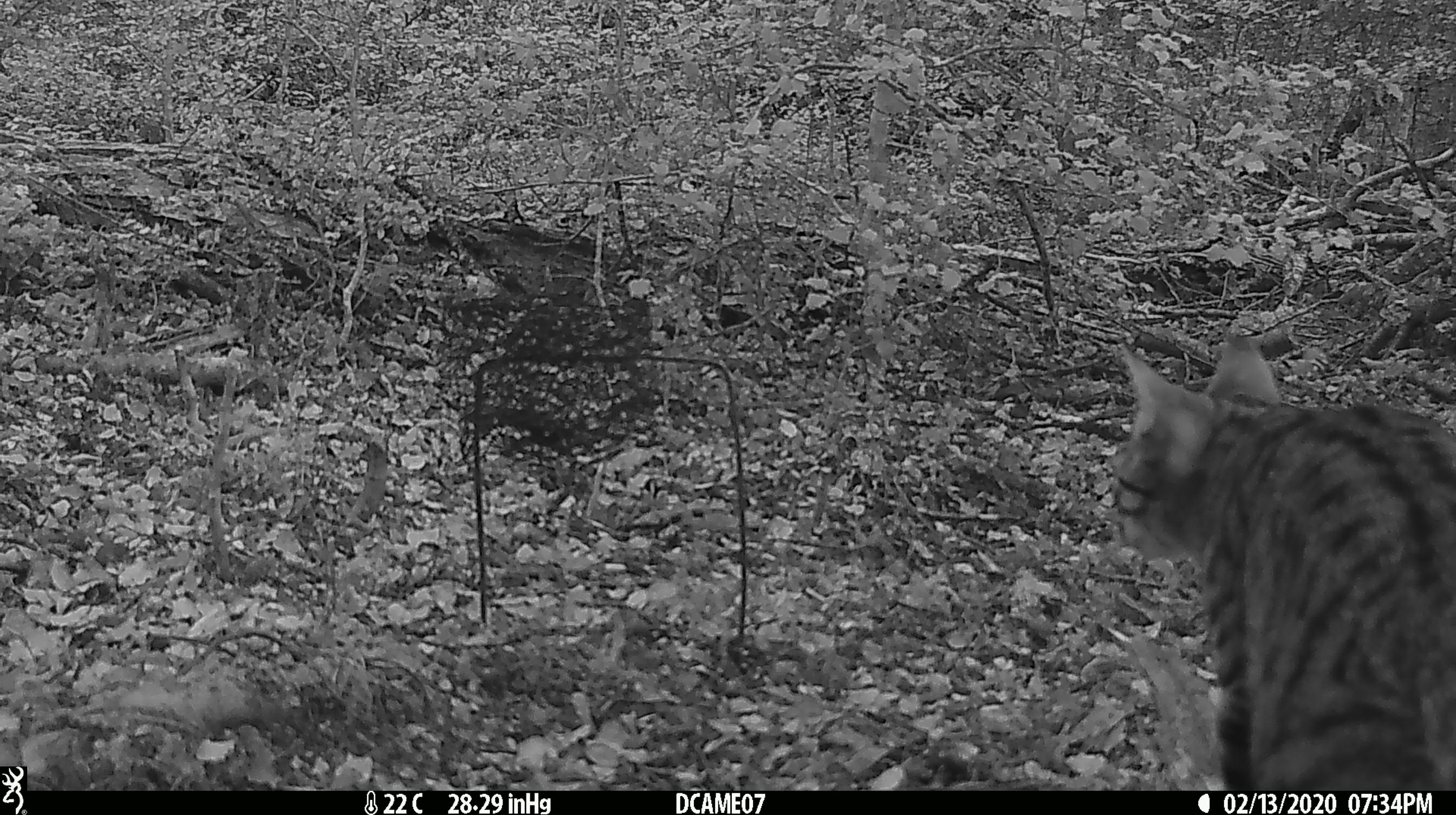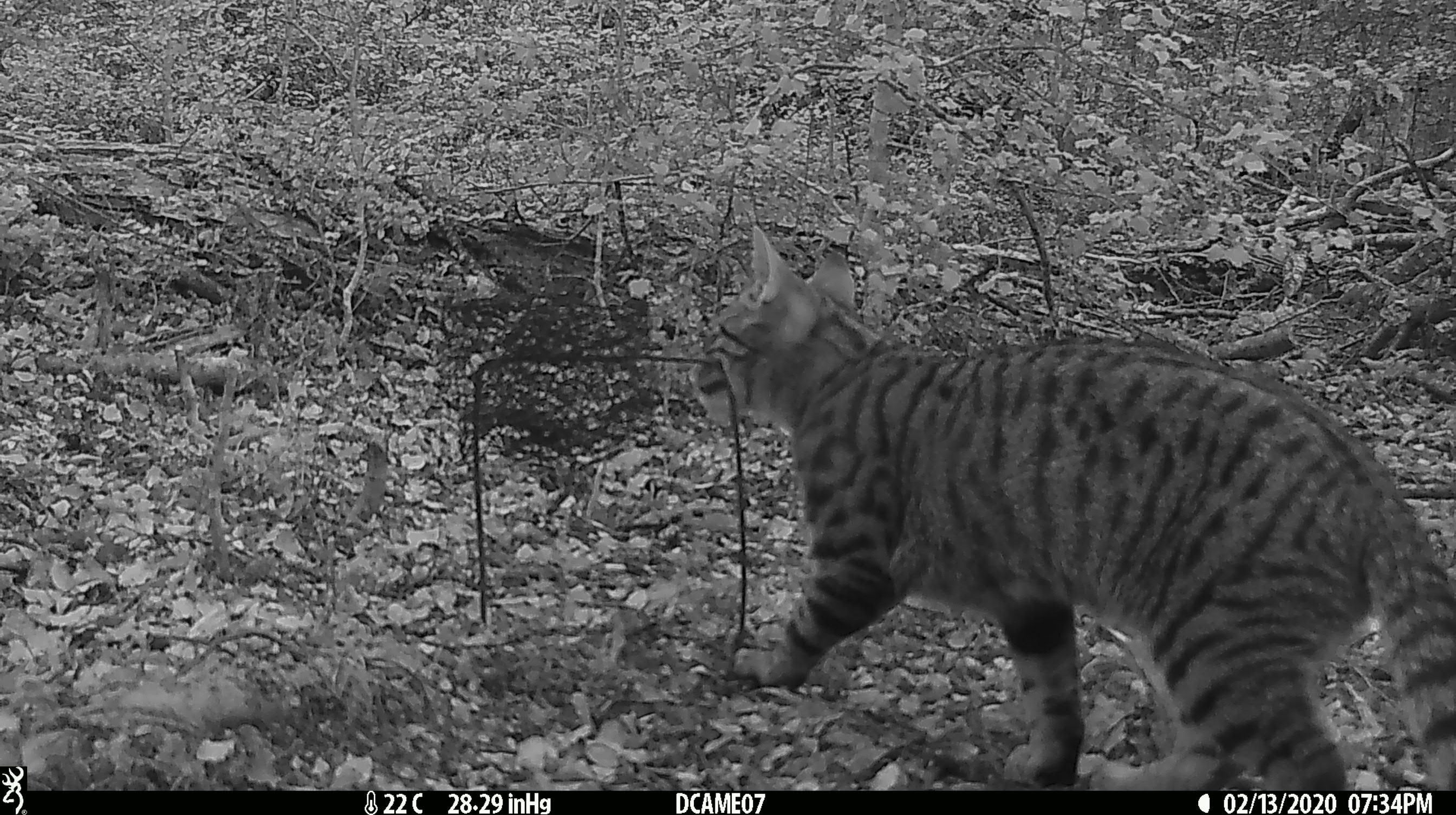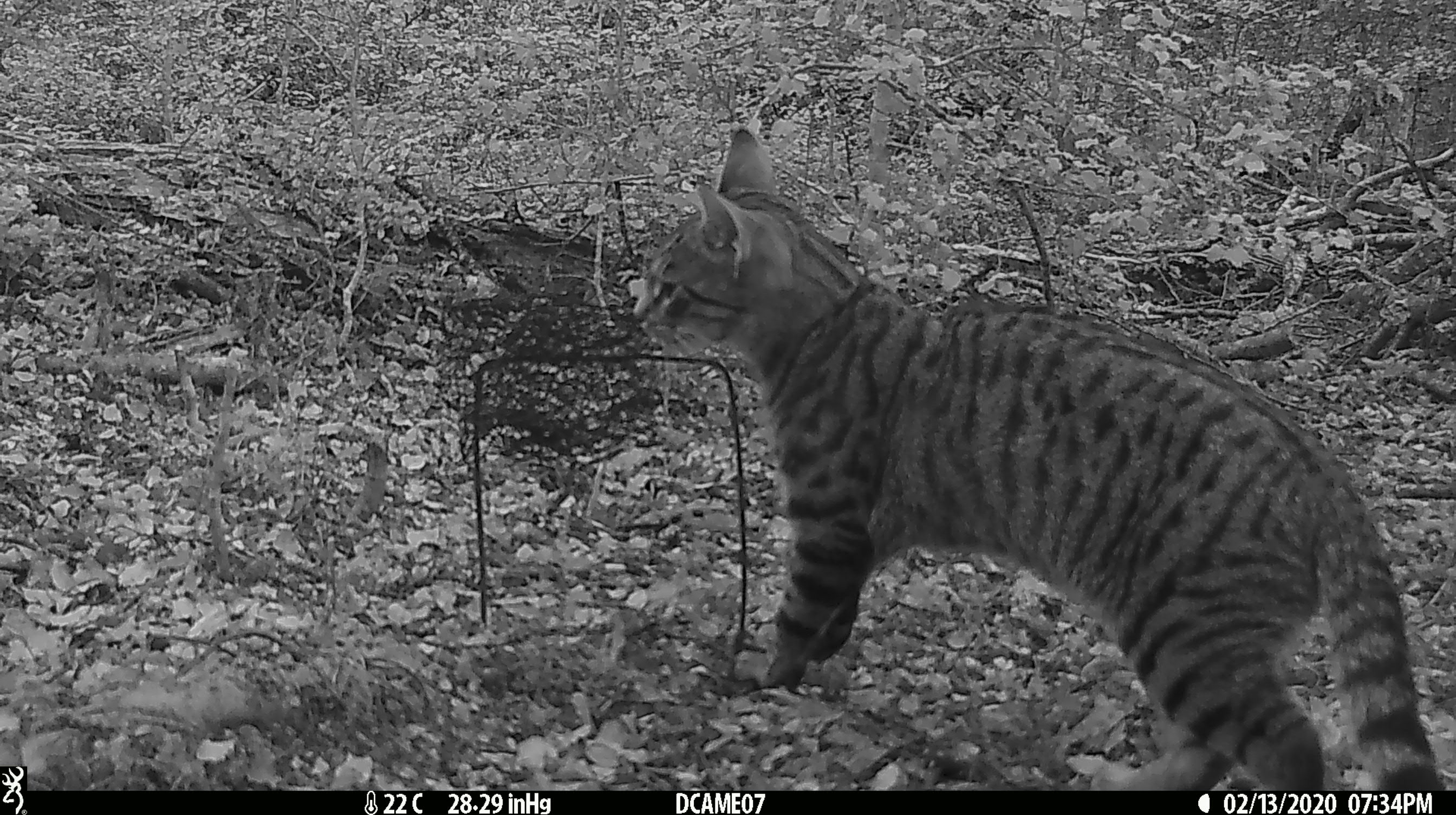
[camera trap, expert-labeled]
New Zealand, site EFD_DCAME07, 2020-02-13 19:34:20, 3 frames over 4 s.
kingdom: Animalia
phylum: Chordata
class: Mammalia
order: Carnivora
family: Felidae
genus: Felis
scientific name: Felis catus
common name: domestic cat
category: cat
Cat (domestic cat) (Felis catus).